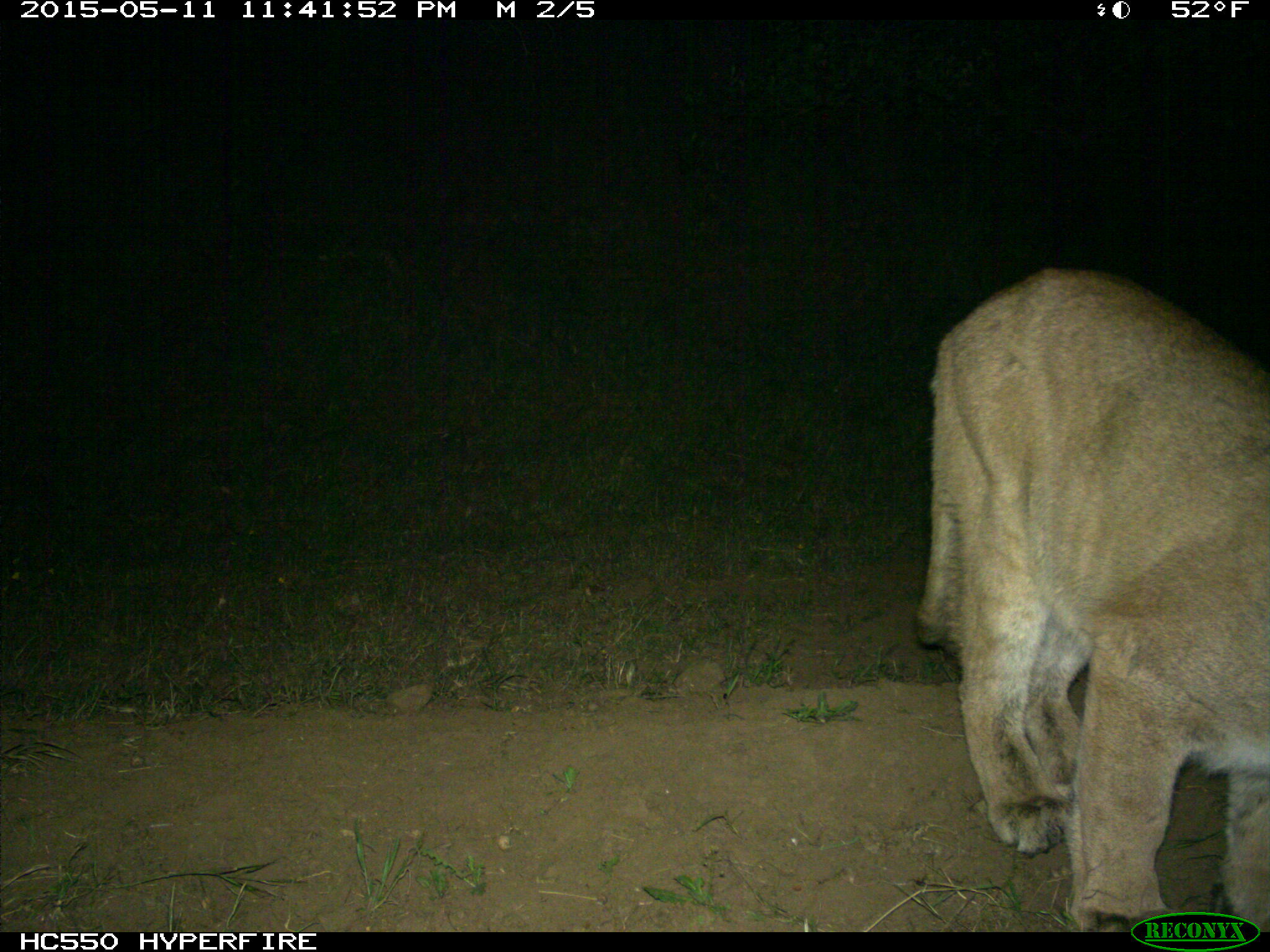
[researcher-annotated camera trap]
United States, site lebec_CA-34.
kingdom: Animalia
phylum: Chordata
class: Mammalia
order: Carnivora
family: Felidae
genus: Puma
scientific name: Puma concolor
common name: mountain lion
Puma concolor (mountain lion).